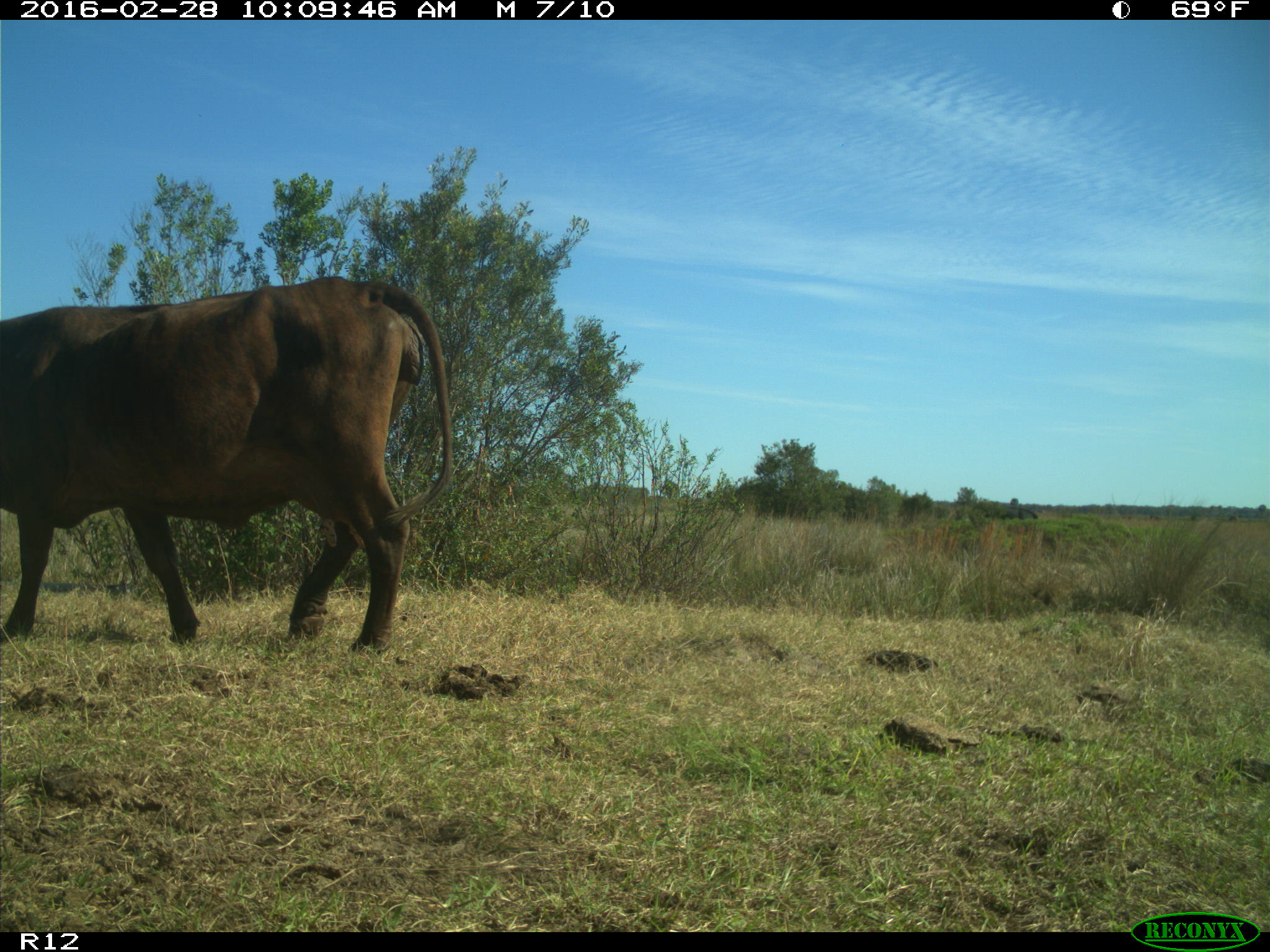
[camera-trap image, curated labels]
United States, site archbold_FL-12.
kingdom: Animalia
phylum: Chordata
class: Mammalia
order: Artiodactyla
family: Bovidae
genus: Bos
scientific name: Bos taurus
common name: domestic cow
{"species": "Bos taurus (domestic cow)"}